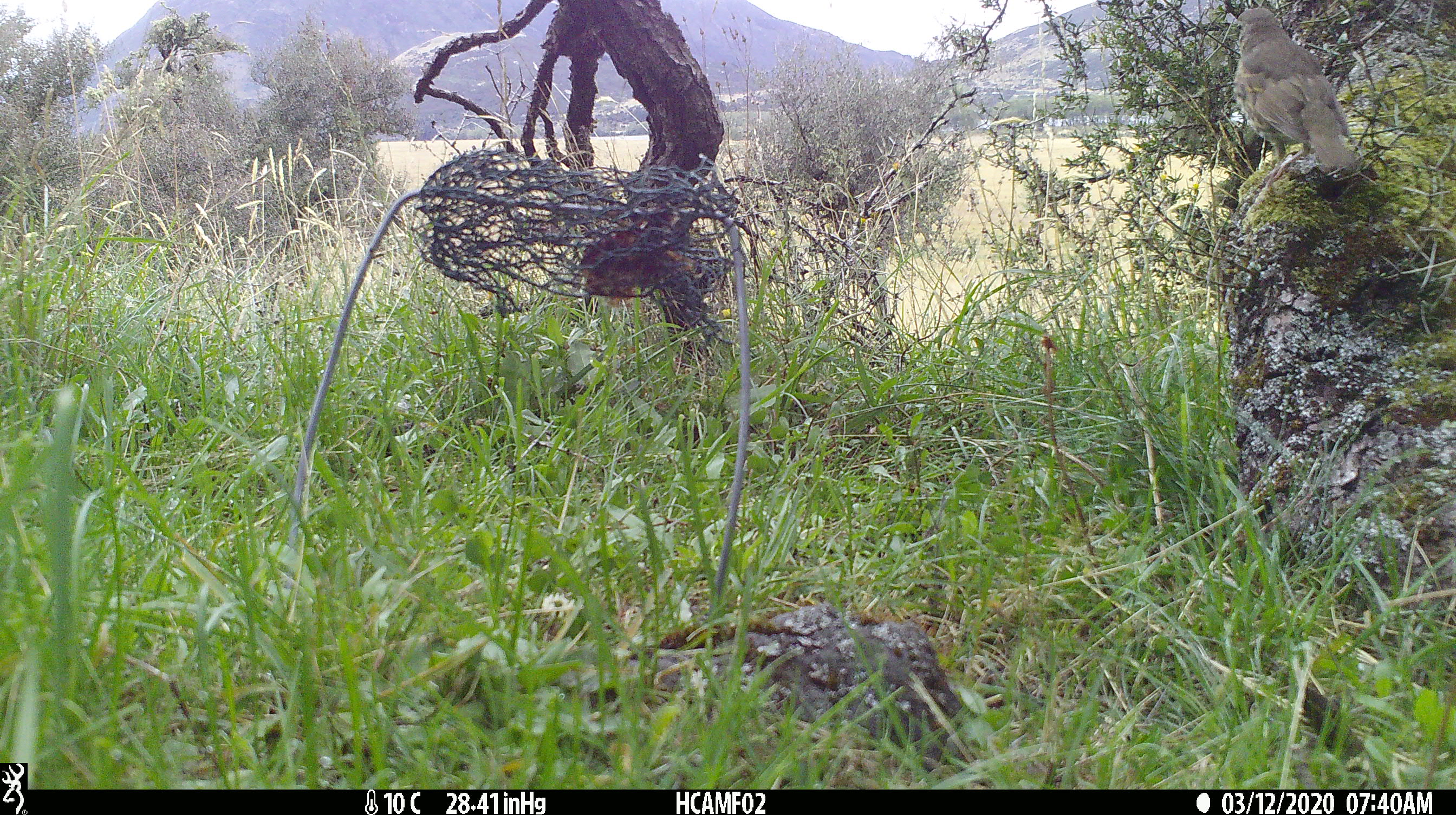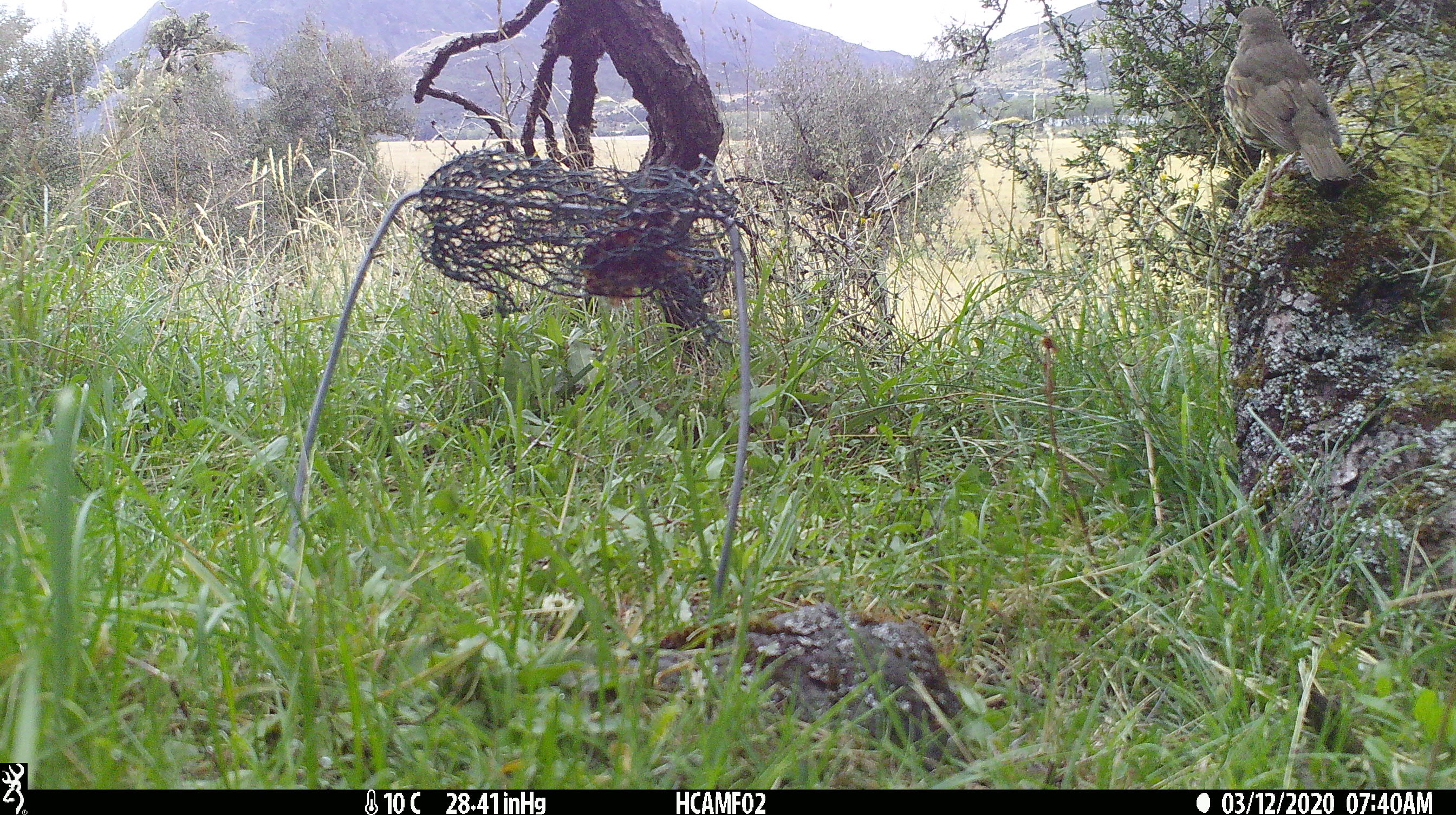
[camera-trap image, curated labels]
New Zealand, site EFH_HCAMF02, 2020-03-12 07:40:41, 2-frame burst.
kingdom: Animalia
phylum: Chordata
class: Aves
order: Passeriformes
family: Turdidae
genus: Turdus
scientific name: Turdus philomelos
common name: song thrush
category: thrush